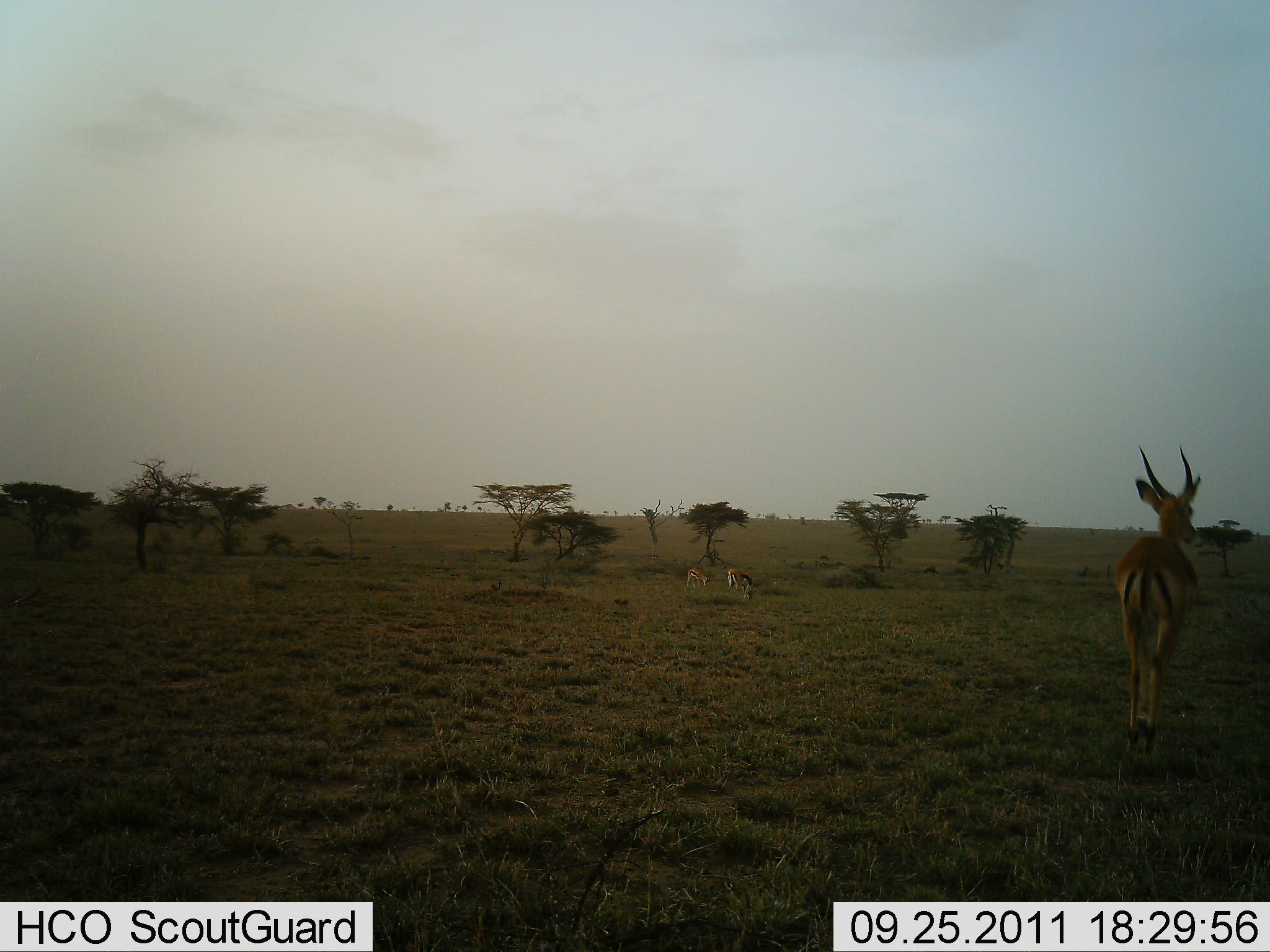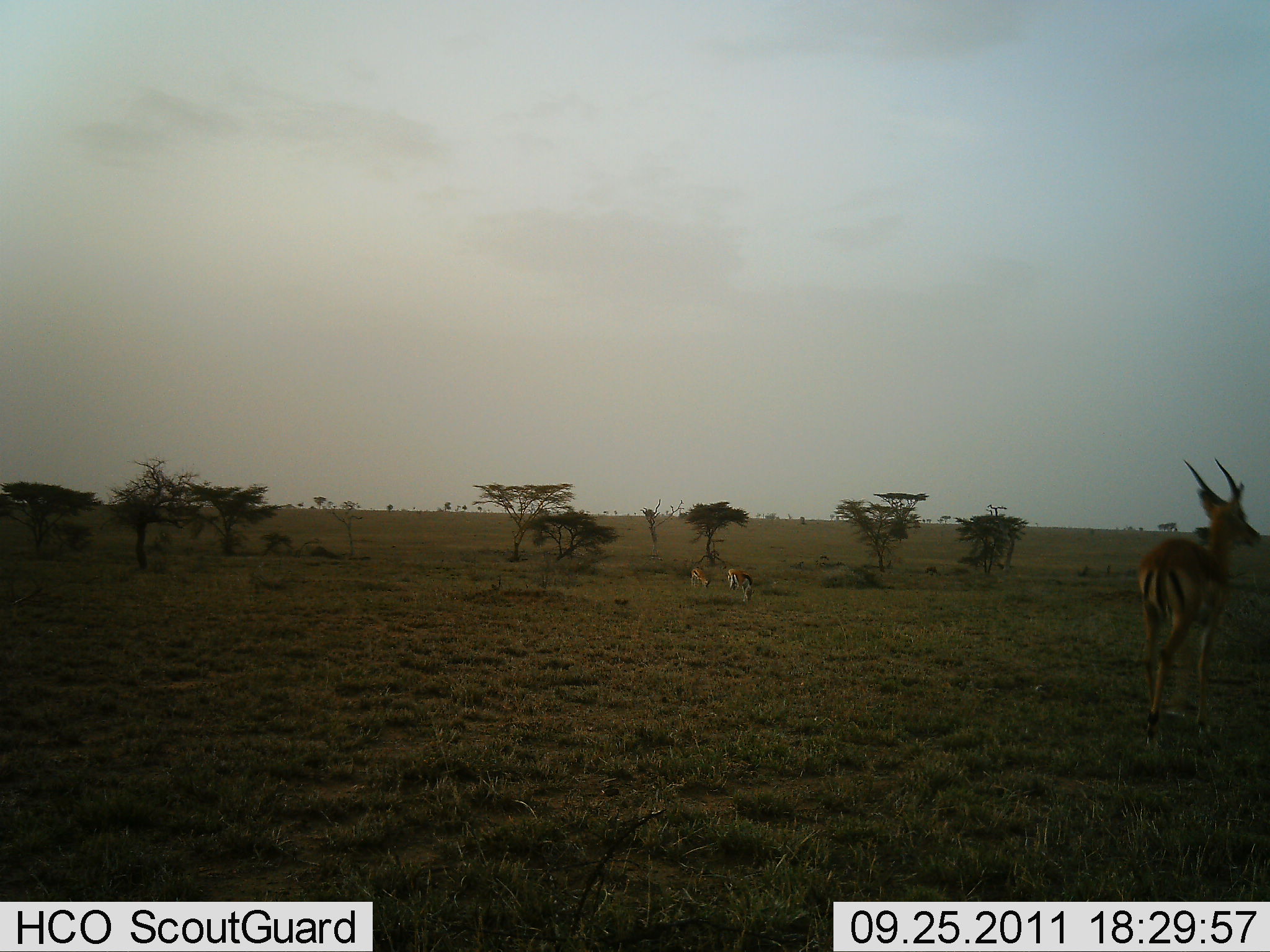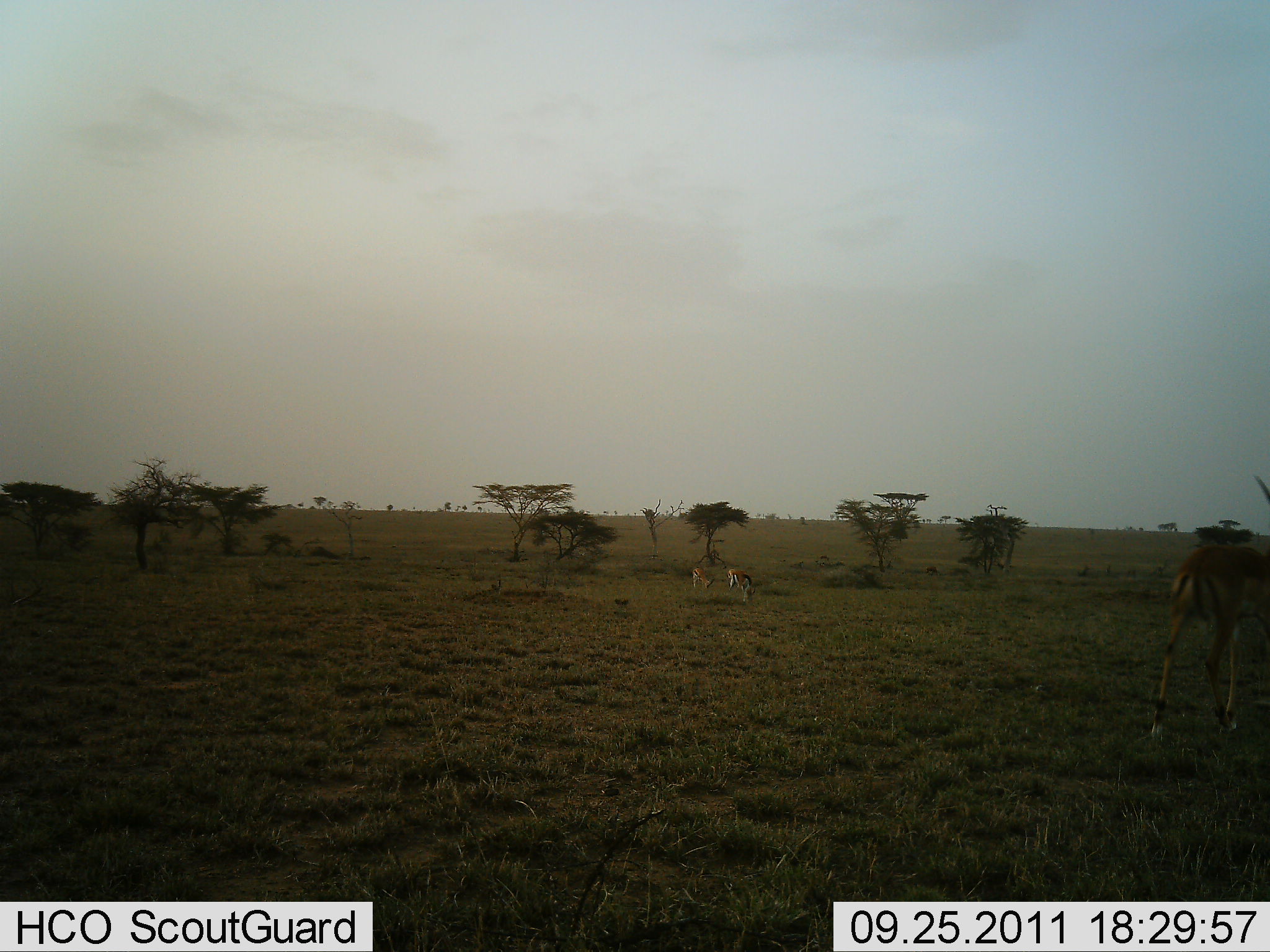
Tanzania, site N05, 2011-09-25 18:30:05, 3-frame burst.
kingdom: Animalia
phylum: Chordata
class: Mammalia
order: Artiodactyla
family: Bovidae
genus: Eudorcas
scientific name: Eudorcas thomsonii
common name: thomson's gazelle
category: gazellethomsons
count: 3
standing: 46%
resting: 0%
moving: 62%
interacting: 0%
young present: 0%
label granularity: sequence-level